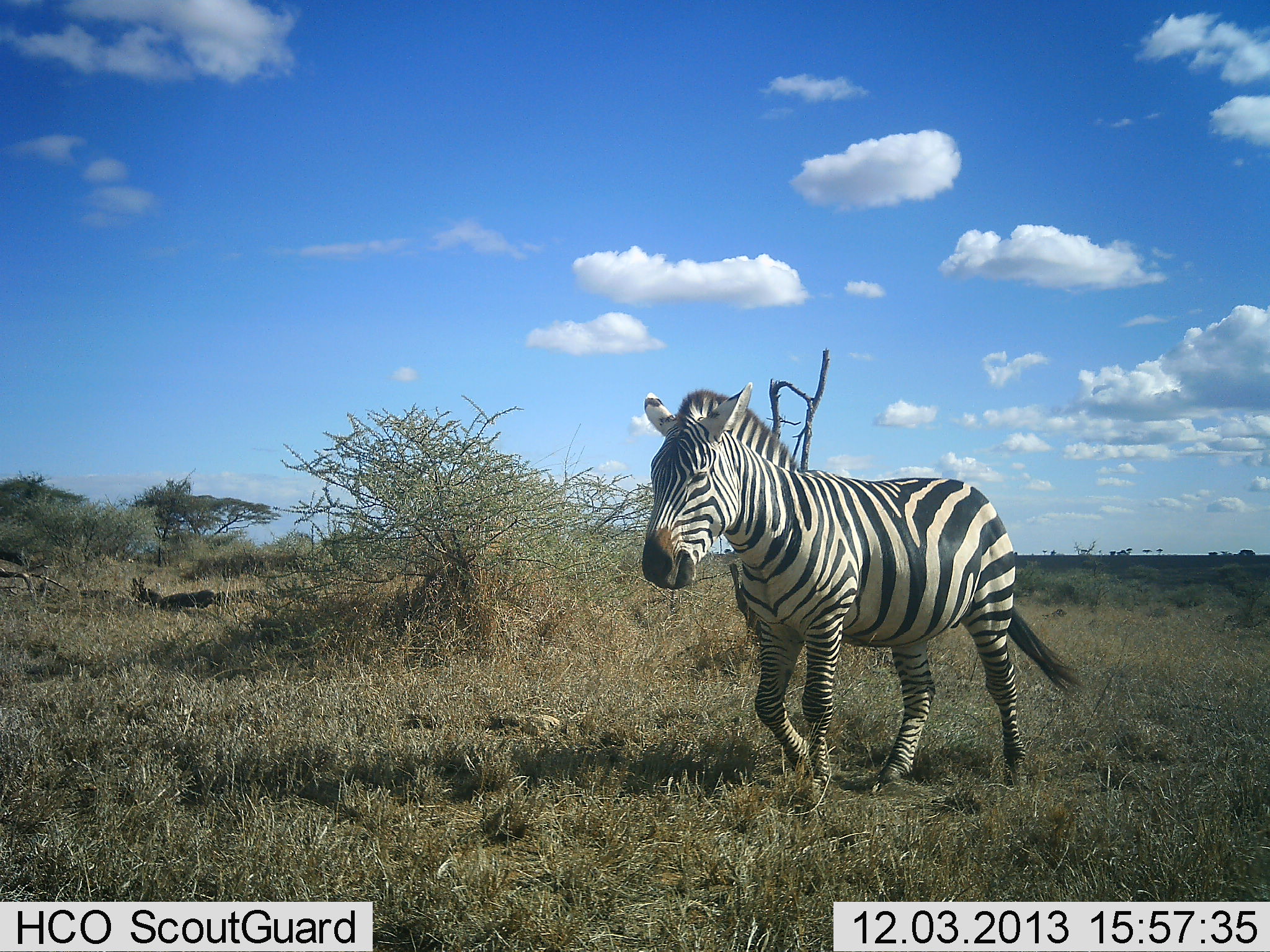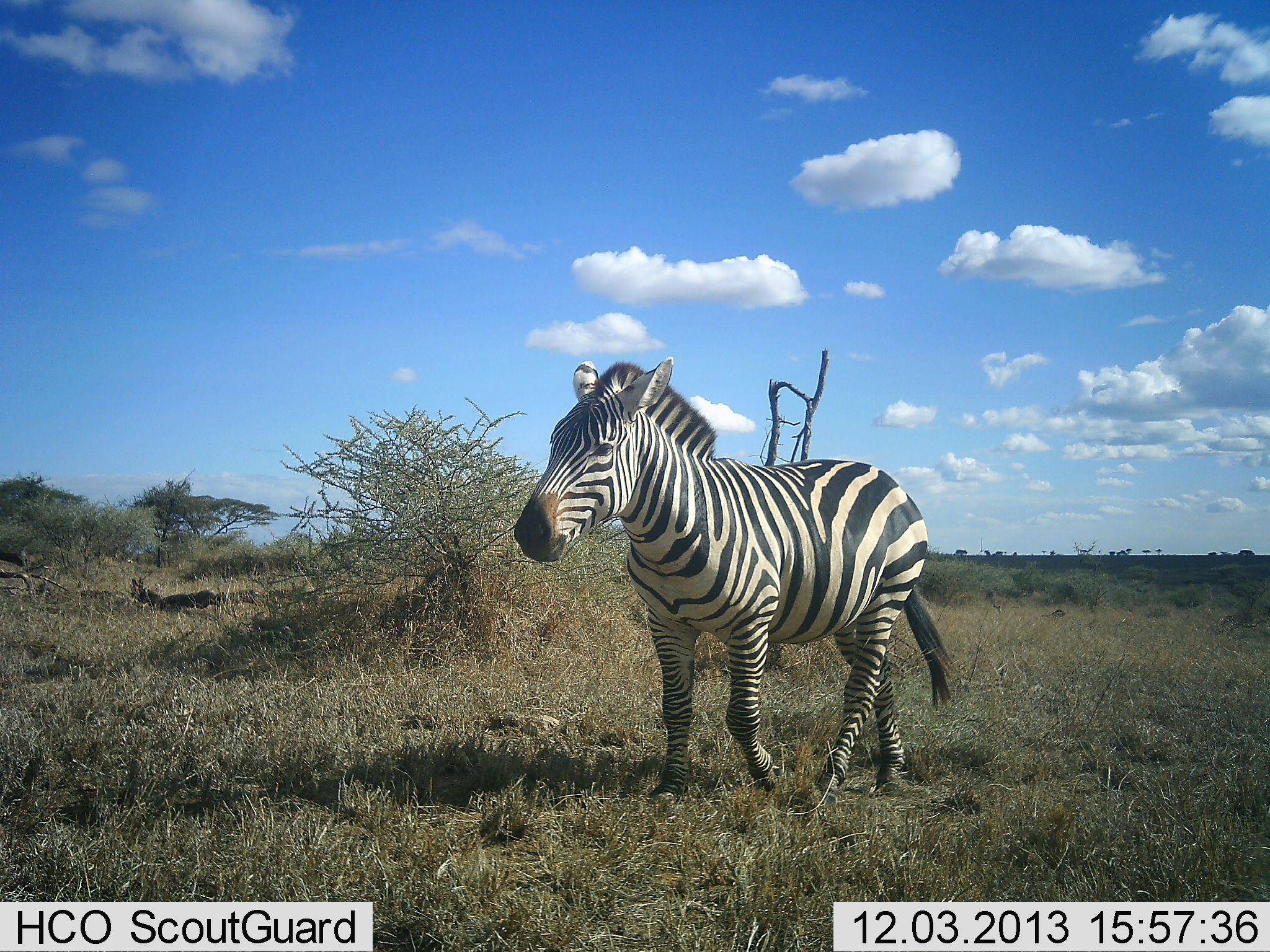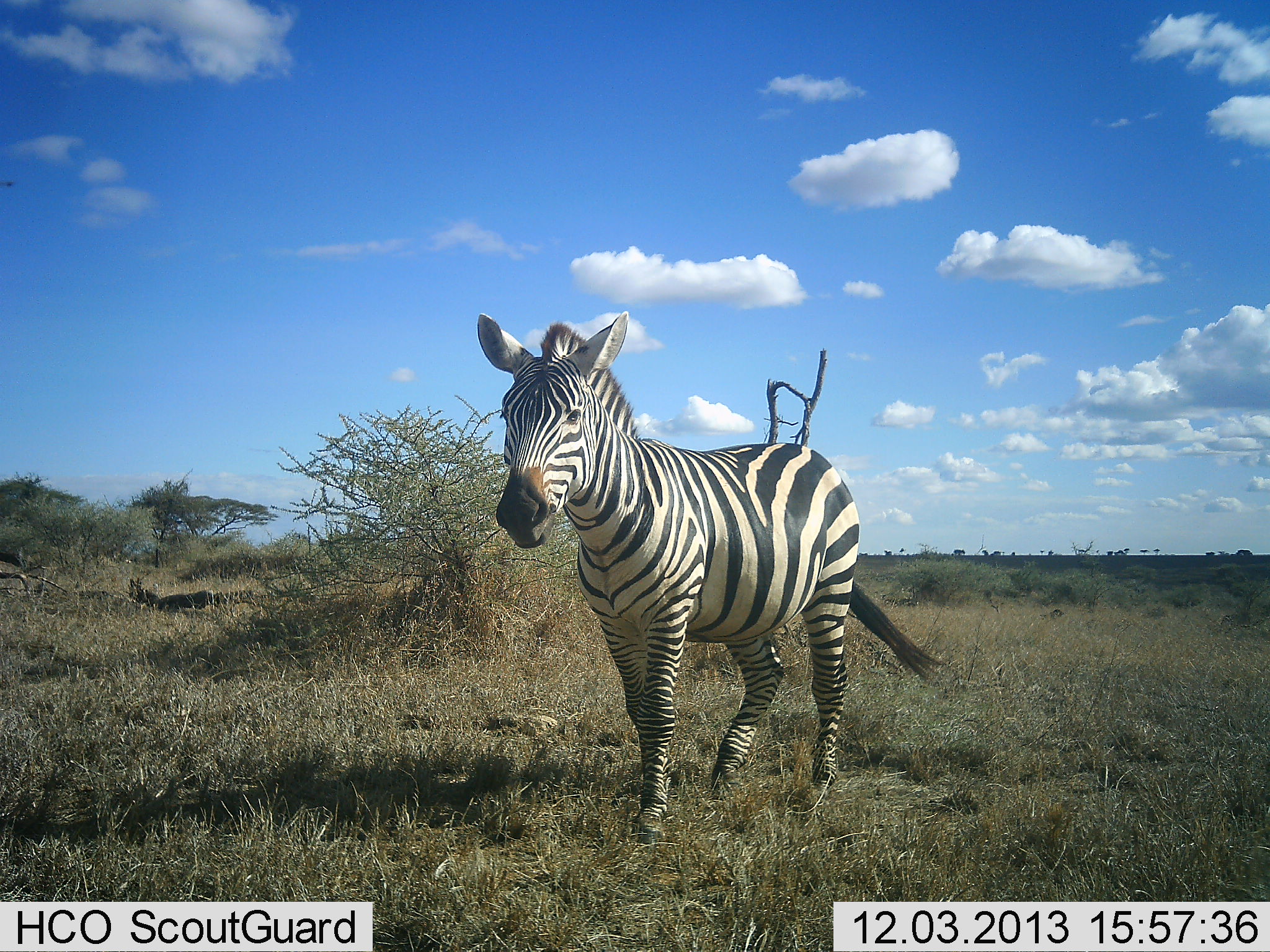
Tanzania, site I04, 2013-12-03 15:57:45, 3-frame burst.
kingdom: Animalia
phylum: Chordata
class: Mammalia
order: Perissodactyla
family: Equidae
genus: Equus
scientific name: Equus quagga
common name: plains zebra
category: zebra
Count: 1.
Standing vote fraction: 14%.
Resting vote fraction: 0%.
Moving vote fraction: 93%.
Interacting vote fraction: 0%.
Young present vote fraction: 0%.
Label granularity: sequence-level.